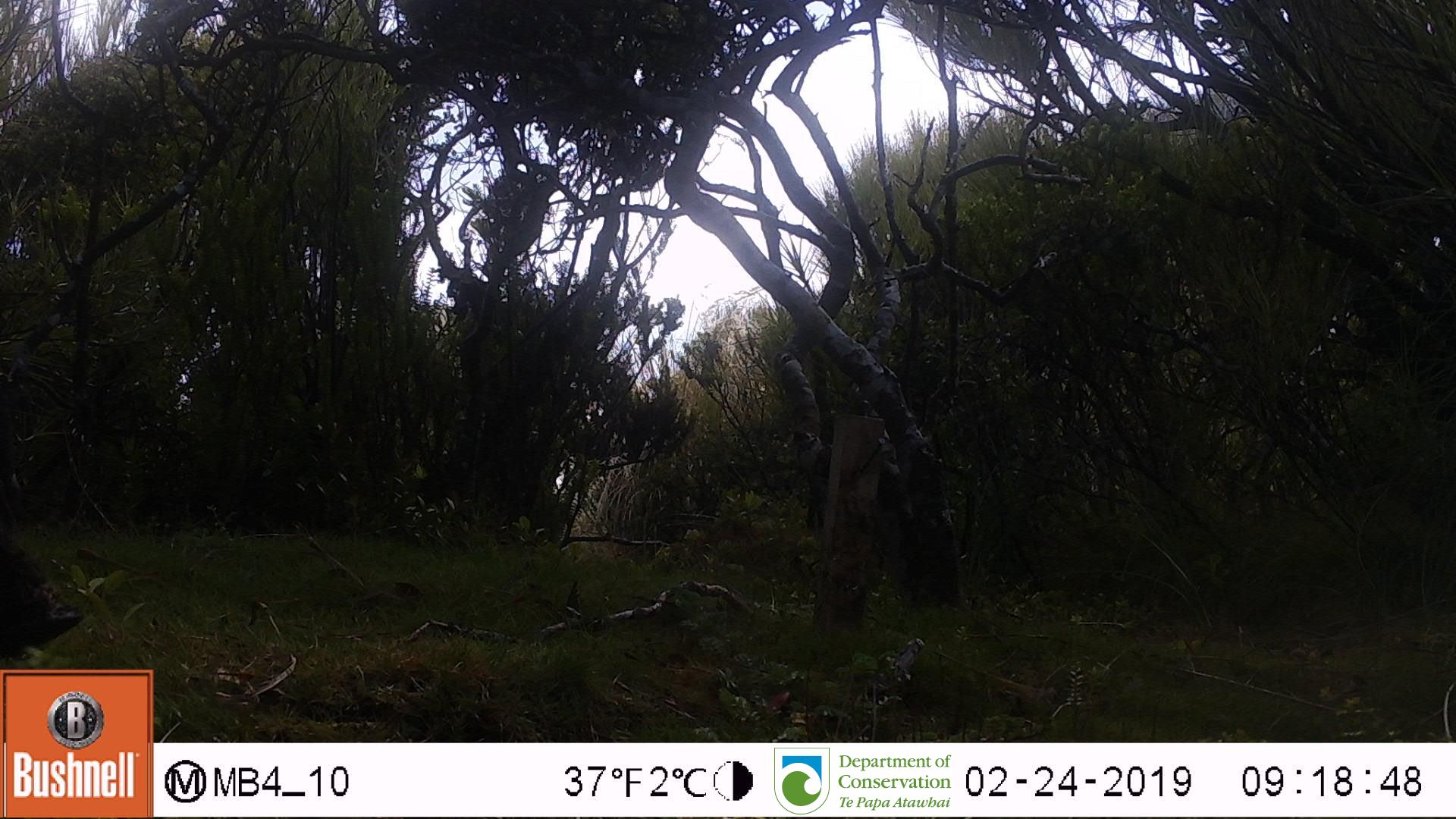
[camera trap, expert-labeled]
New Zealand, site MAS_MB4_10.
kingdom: Animalia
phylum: Chordata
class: Mammalia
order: Artiodactyla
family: Suidae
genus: Sus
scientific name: Sus scrofa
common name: pig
Pig (Sus scrofa).